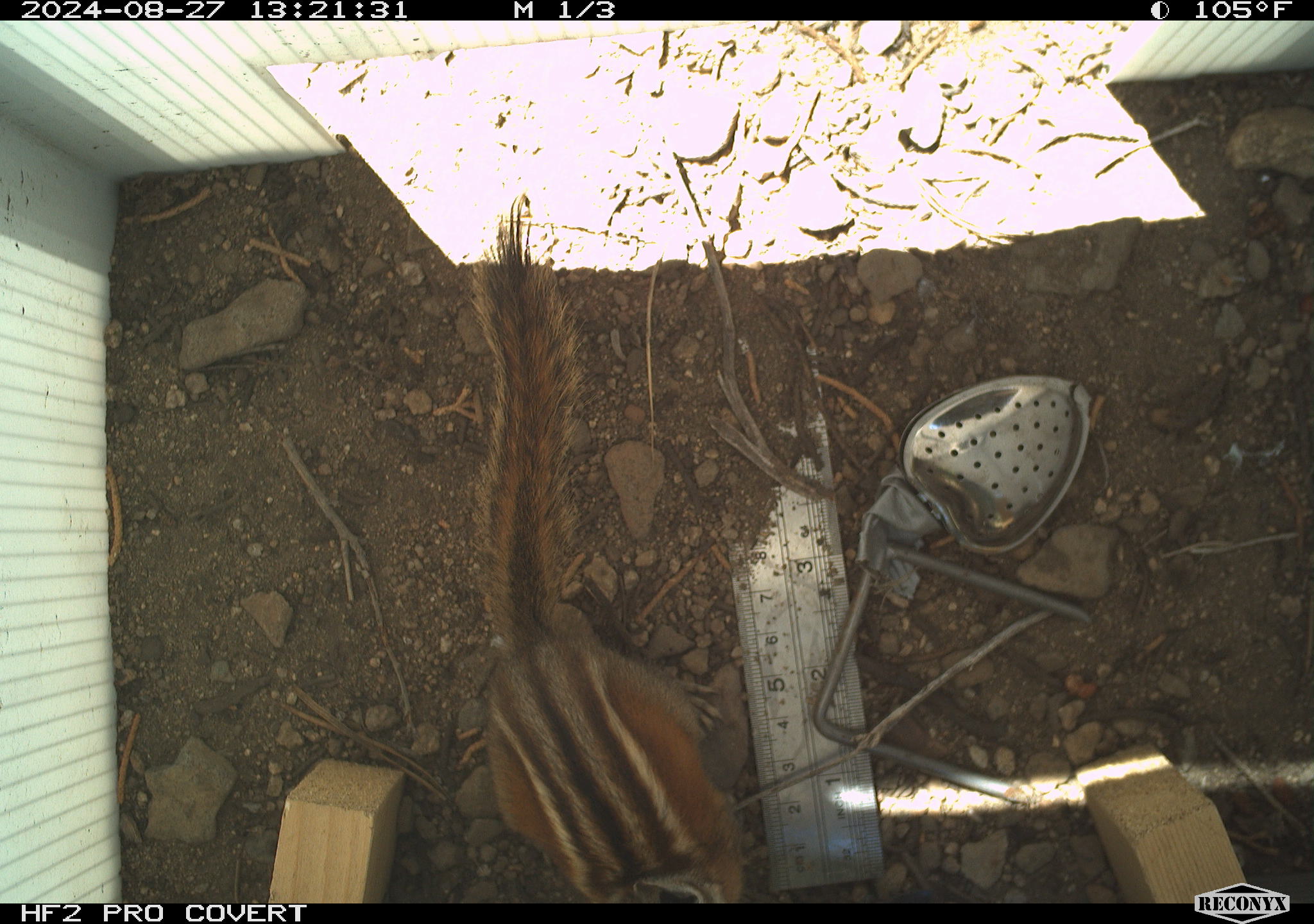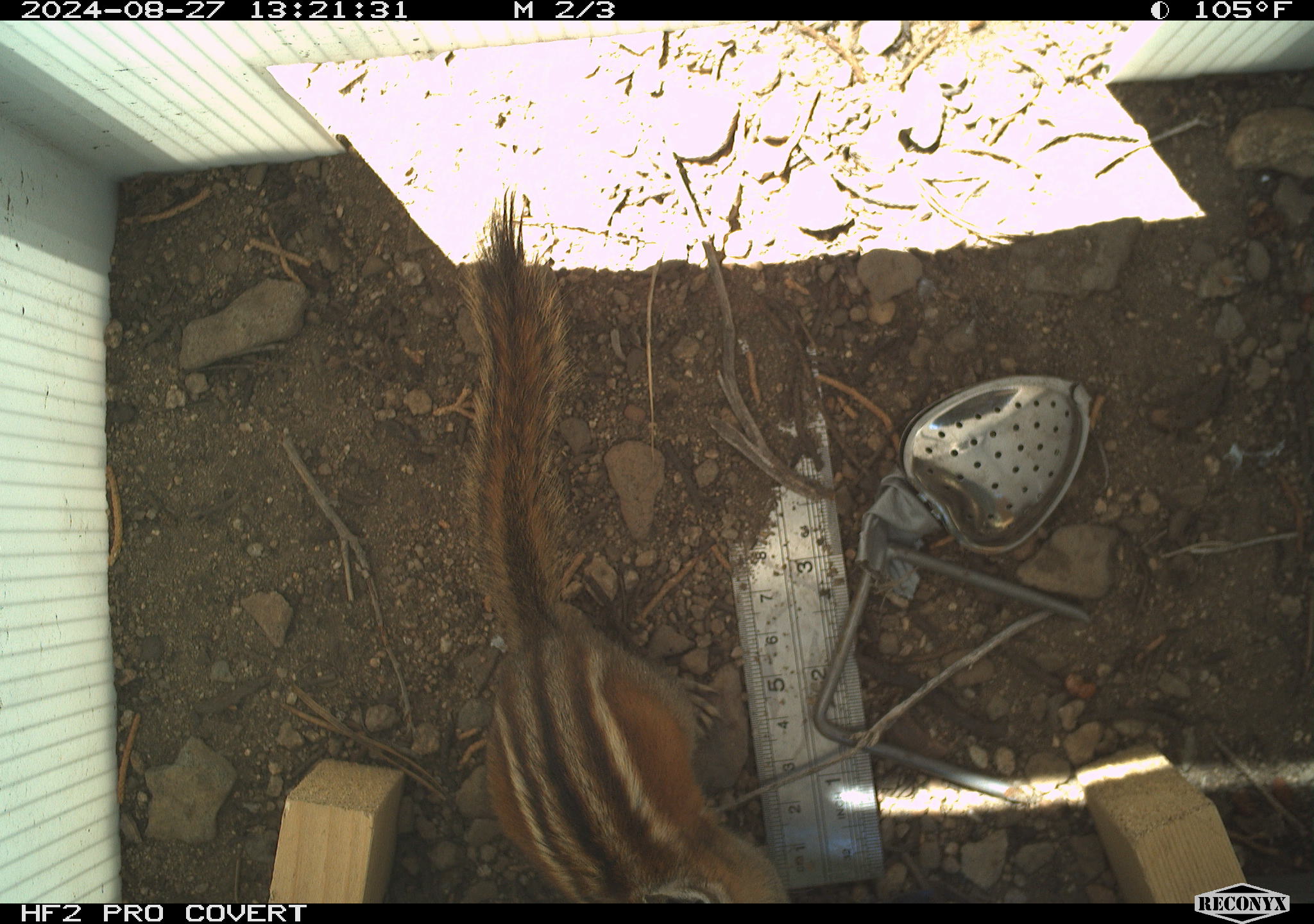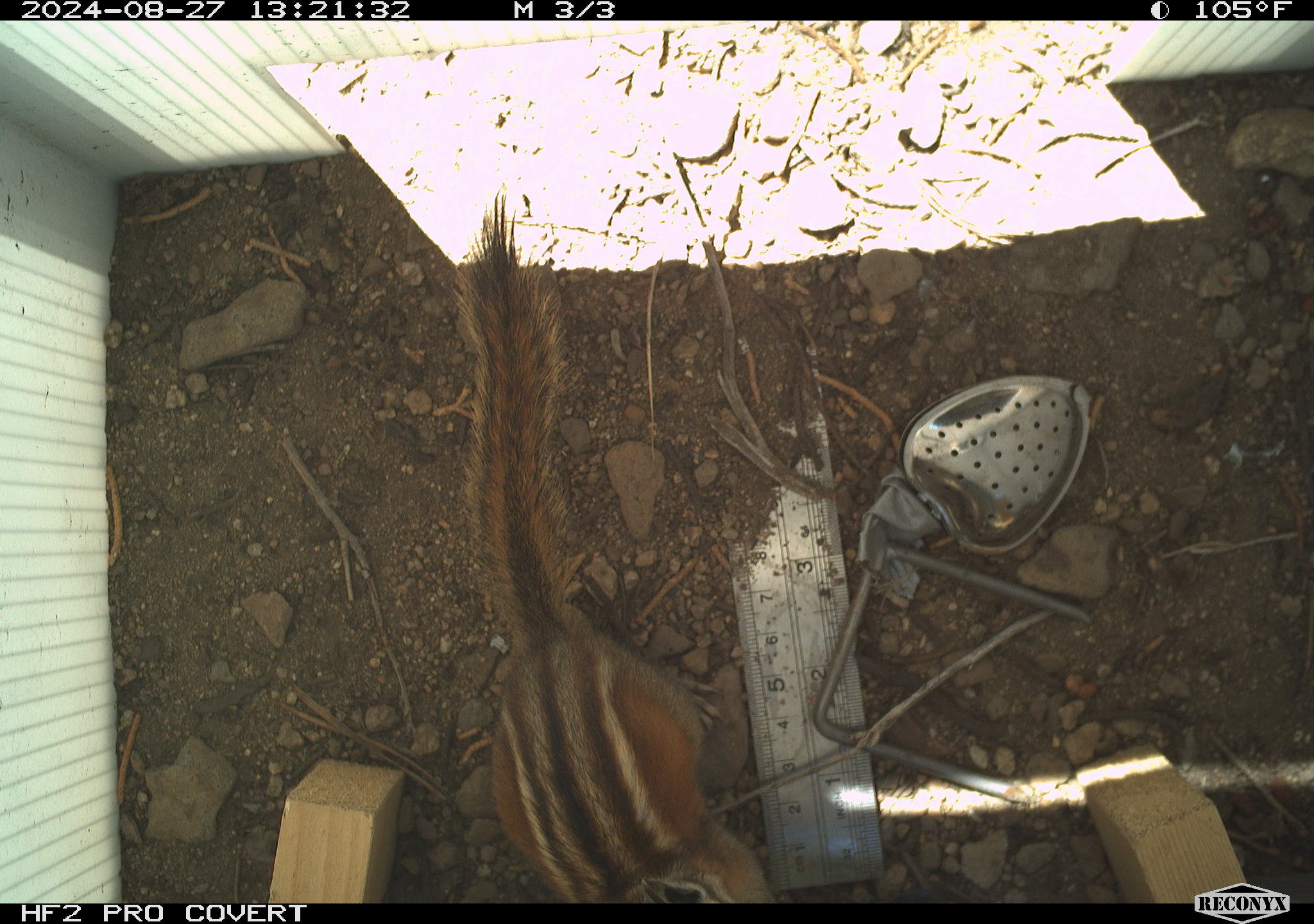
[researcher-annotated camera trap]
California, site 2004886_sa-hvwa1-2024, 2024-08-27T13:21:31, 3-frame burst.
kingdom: Animalia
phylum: Chordata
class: Mammalia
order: Rodentia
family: Sciuridae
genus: Neotamias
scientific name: Neotamias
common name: western chipmunks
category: neotamias species